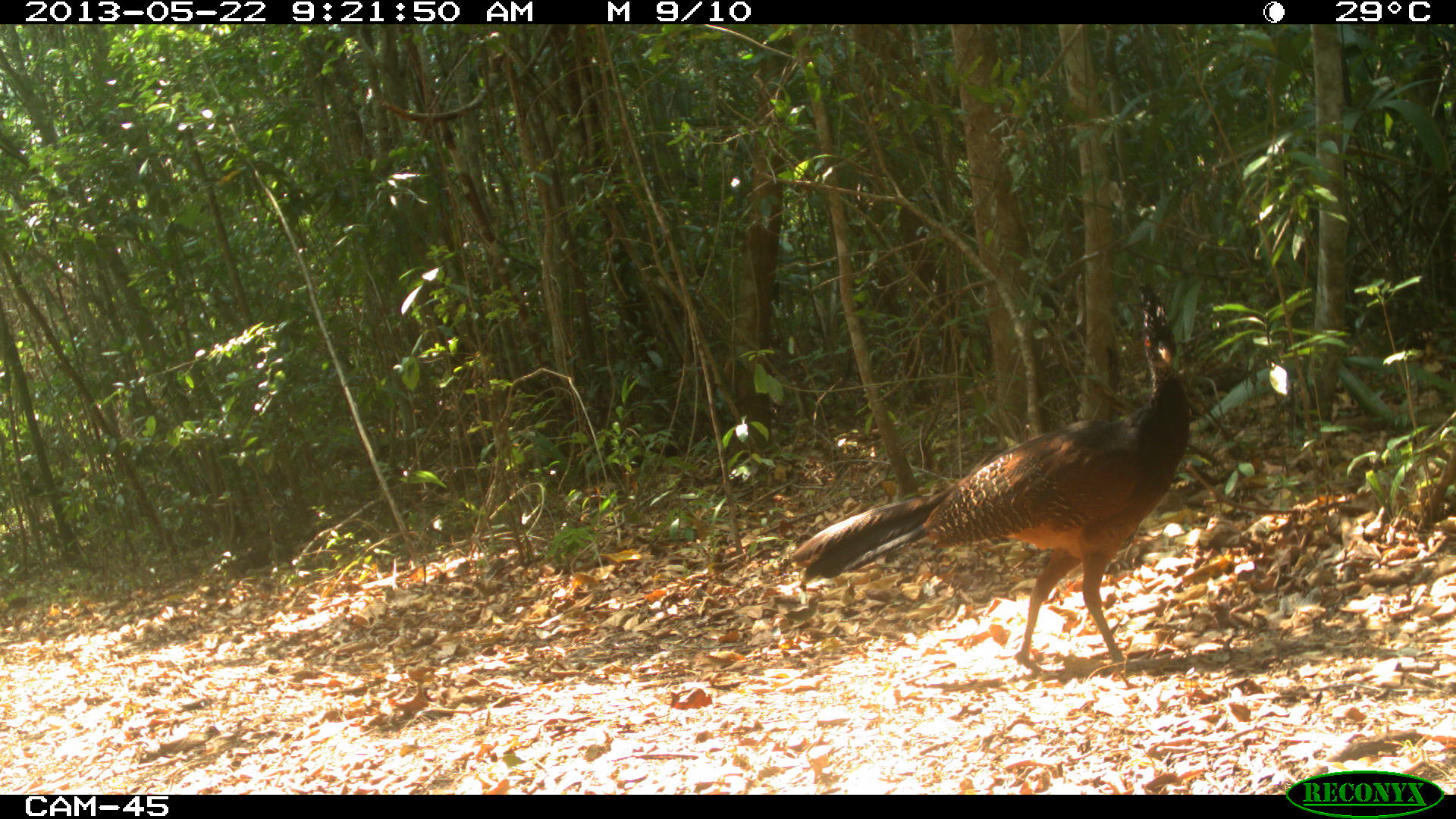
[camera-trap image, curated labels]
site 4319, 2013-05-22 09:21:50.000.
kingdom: Animalia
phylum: Chordata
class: Aves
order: Galliformes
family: Cracidae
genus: Crax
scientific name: Crax rubra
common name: great curassow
Crax rubra (great curassow), count 1, sex female.